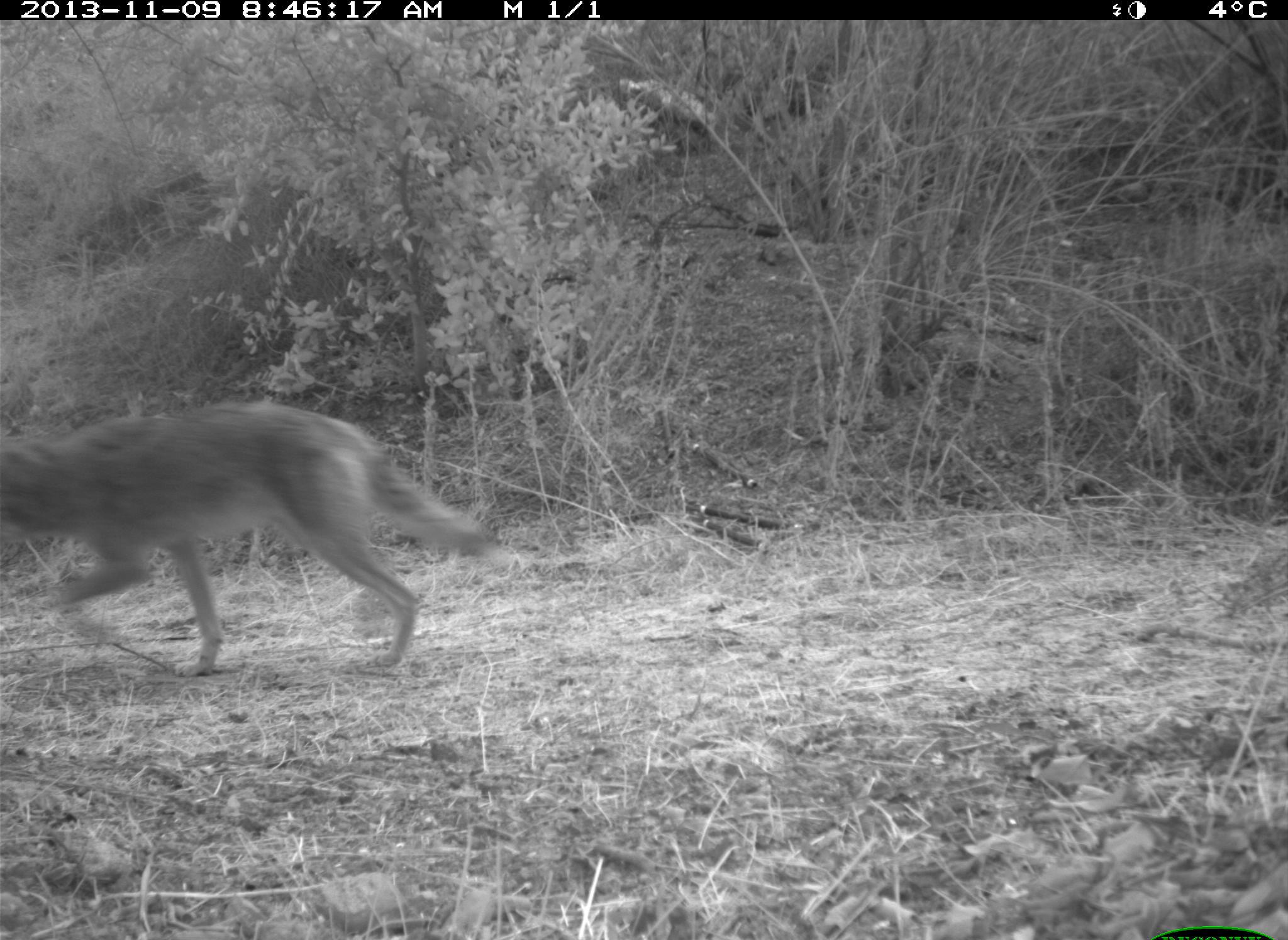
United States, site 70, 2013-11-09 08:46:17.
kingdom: Animalia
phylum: Chordata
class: Mammalia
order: Carnivora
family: Canidae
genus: Canis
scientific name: Canis latrans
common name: coyote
Coyote (Canis latrans).